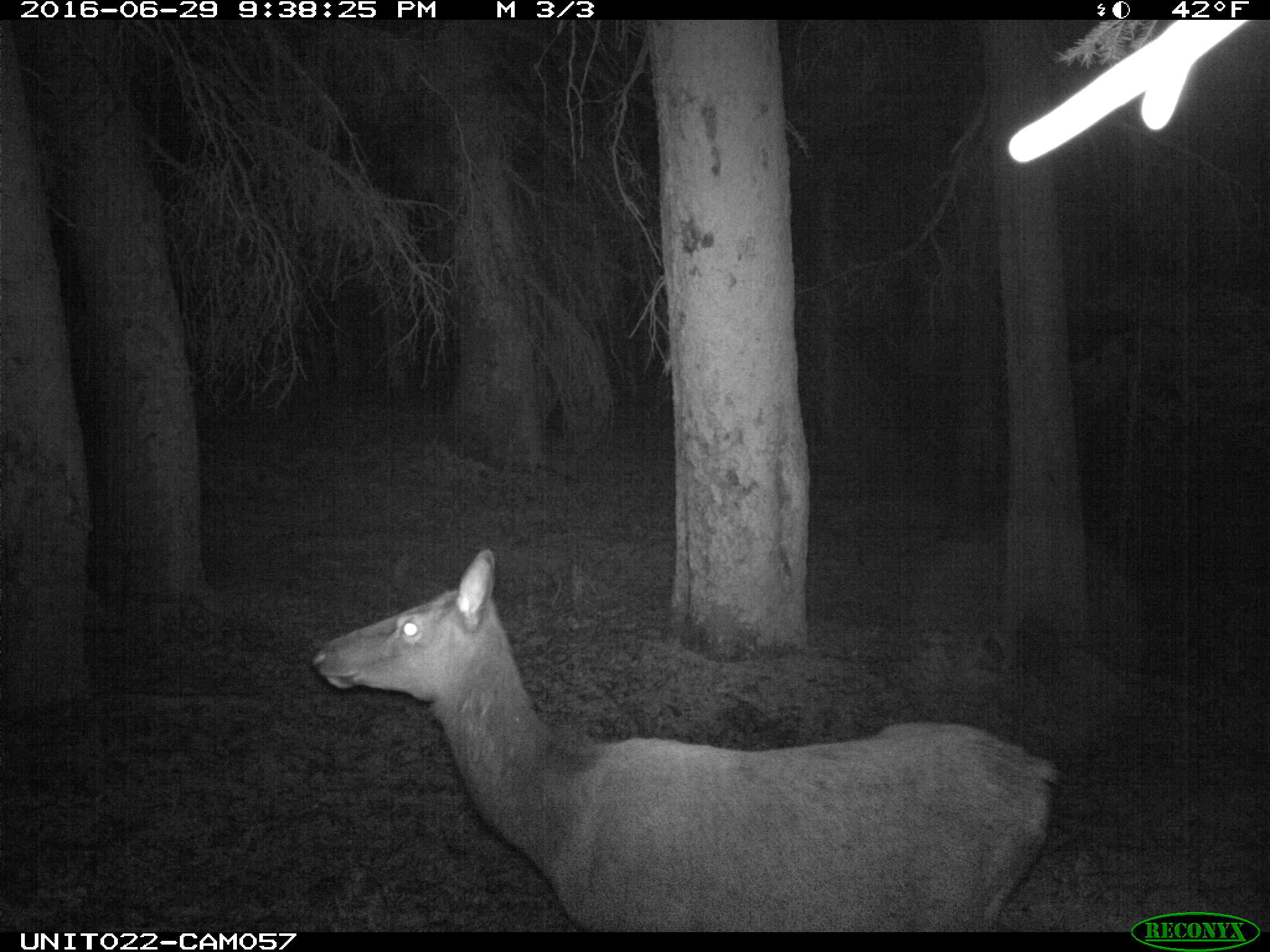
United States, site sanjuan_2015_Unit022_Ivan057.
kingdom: Animalia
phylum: Chordata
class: Mammalia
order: Artiodactyla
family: Cervidae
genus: Cervus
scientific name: Cervus elaphus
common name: red deer